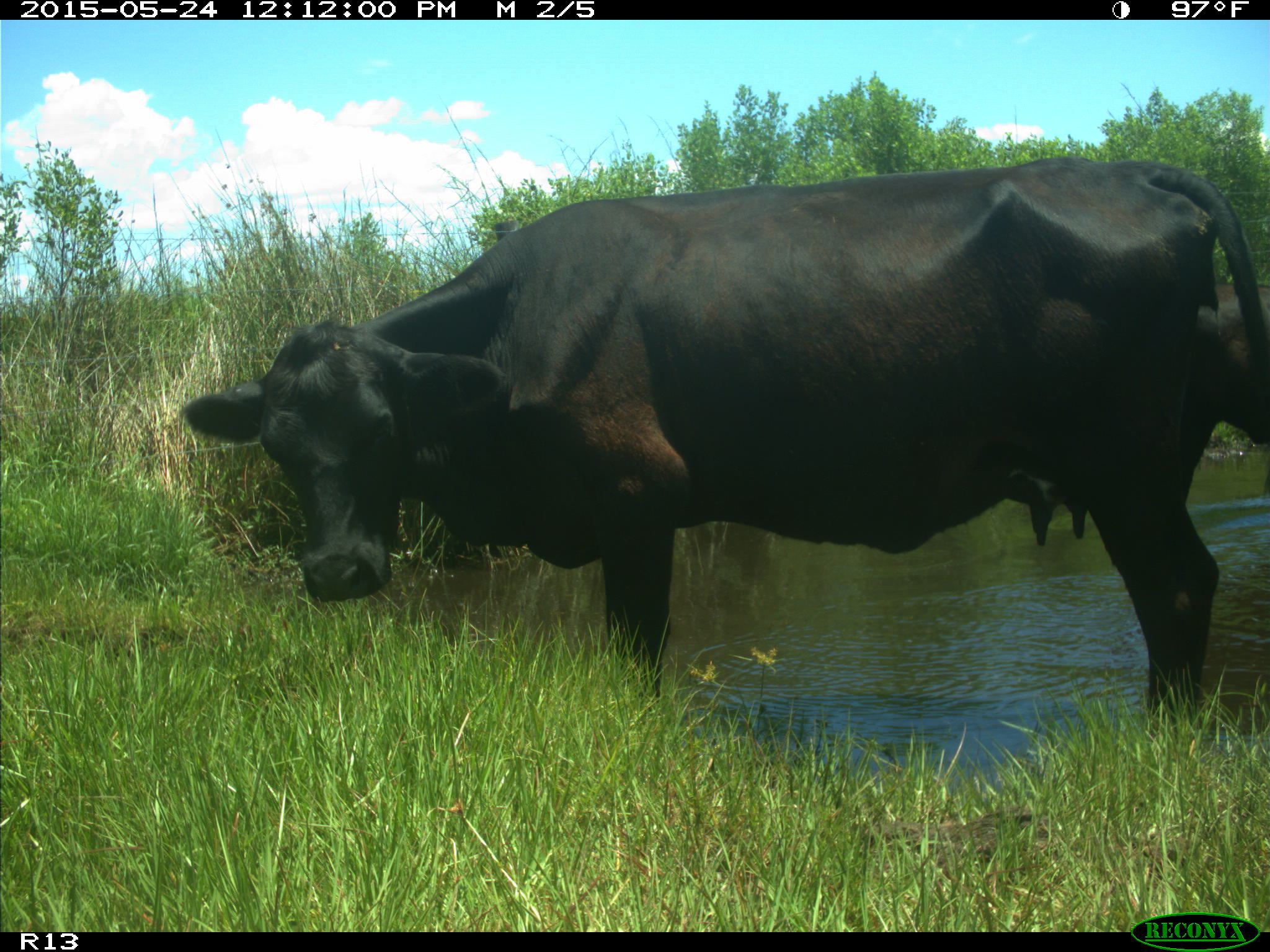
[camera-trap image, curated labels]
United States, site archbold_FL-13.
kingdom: Animalia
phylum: Chordata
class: Mammalia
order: Artiodactyla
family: Bovidae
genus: Bos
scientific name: Bos taurus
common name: domestic cow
Bos taurus (domestic cow).